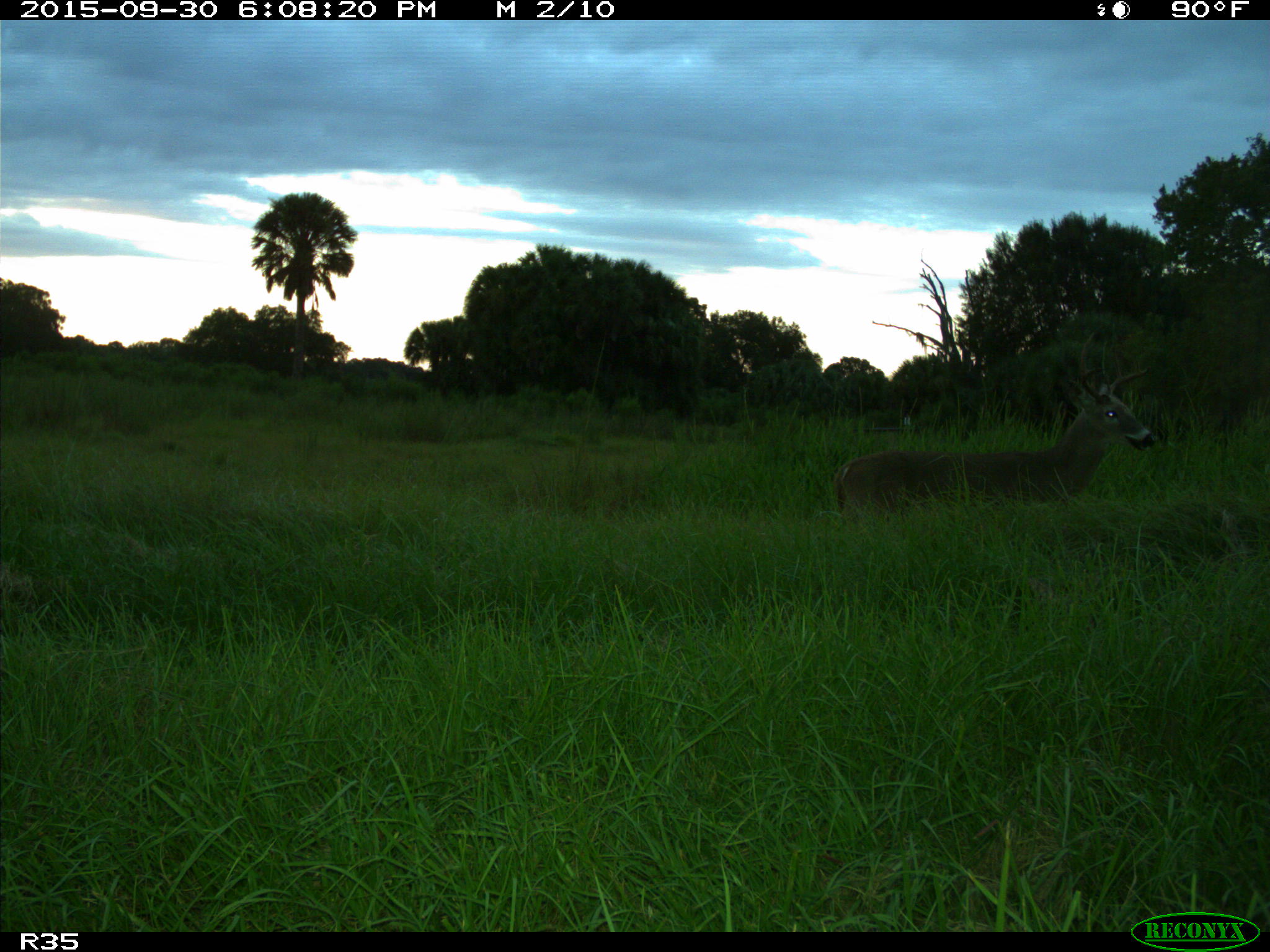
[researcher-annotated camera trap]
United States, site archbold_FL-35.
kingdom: Animalia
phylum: Chordata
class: Mammalia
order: Artiodactyla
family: Cervidae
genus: Odocoileus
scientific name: Odocoileus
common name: deer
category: unidentified deer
Unidentified deer (deer) (Odocoileus).